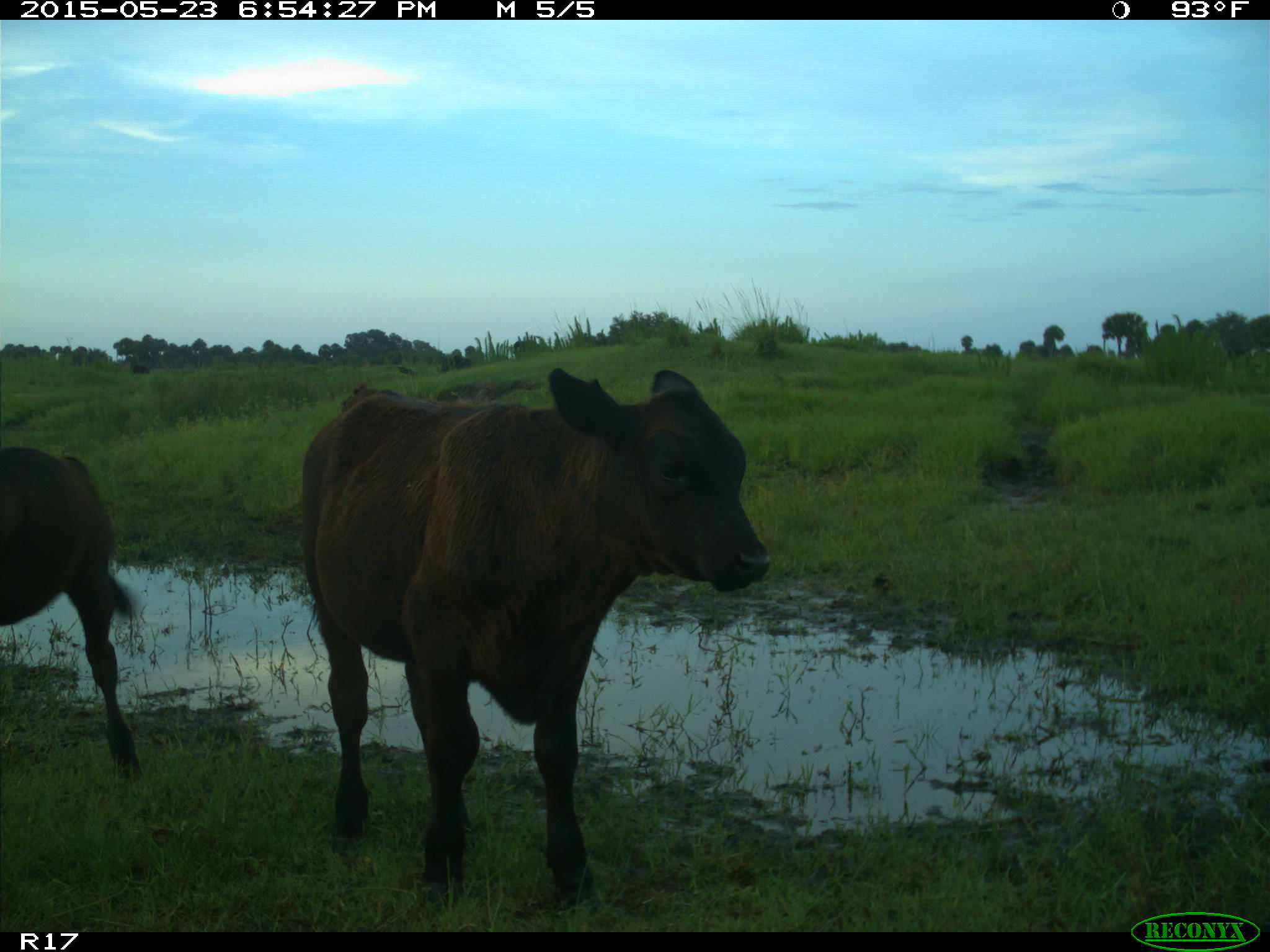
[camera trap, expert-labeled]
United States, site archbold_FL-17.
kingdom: Animalia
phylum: Chordata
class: Mammalia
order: Artiodactyla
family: Bovidae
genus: Bos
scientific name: Bos taurus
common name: domestic cow